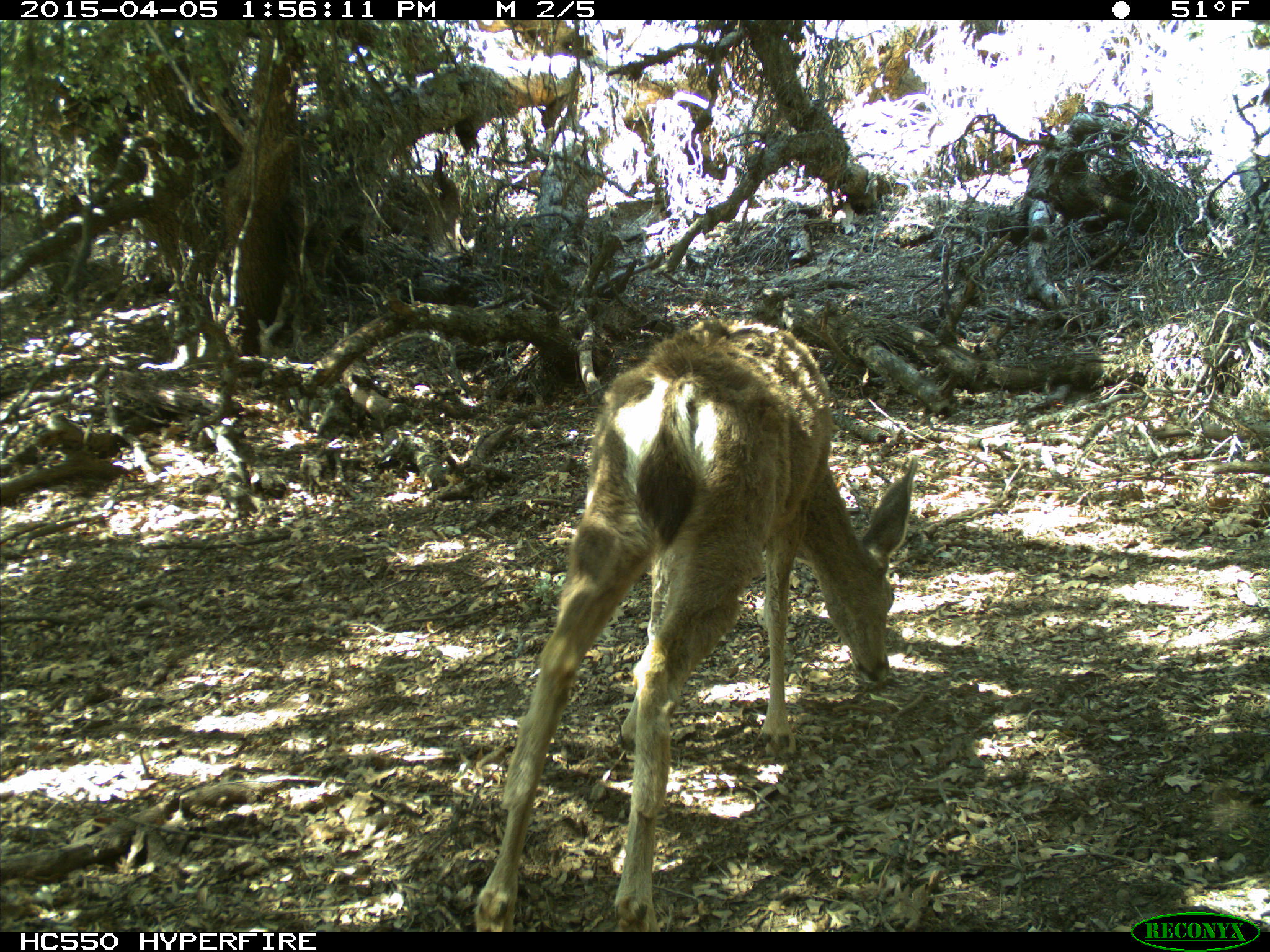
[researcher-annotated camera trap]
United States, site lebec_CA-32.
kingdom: Animalia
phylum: Chordata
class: Mammalia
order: Artiodactyla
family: Cervidae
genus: Odocoileus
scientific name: Odocoileus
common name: deer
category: unidentified deer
Unidentified deer (deer) (Odocoileus).